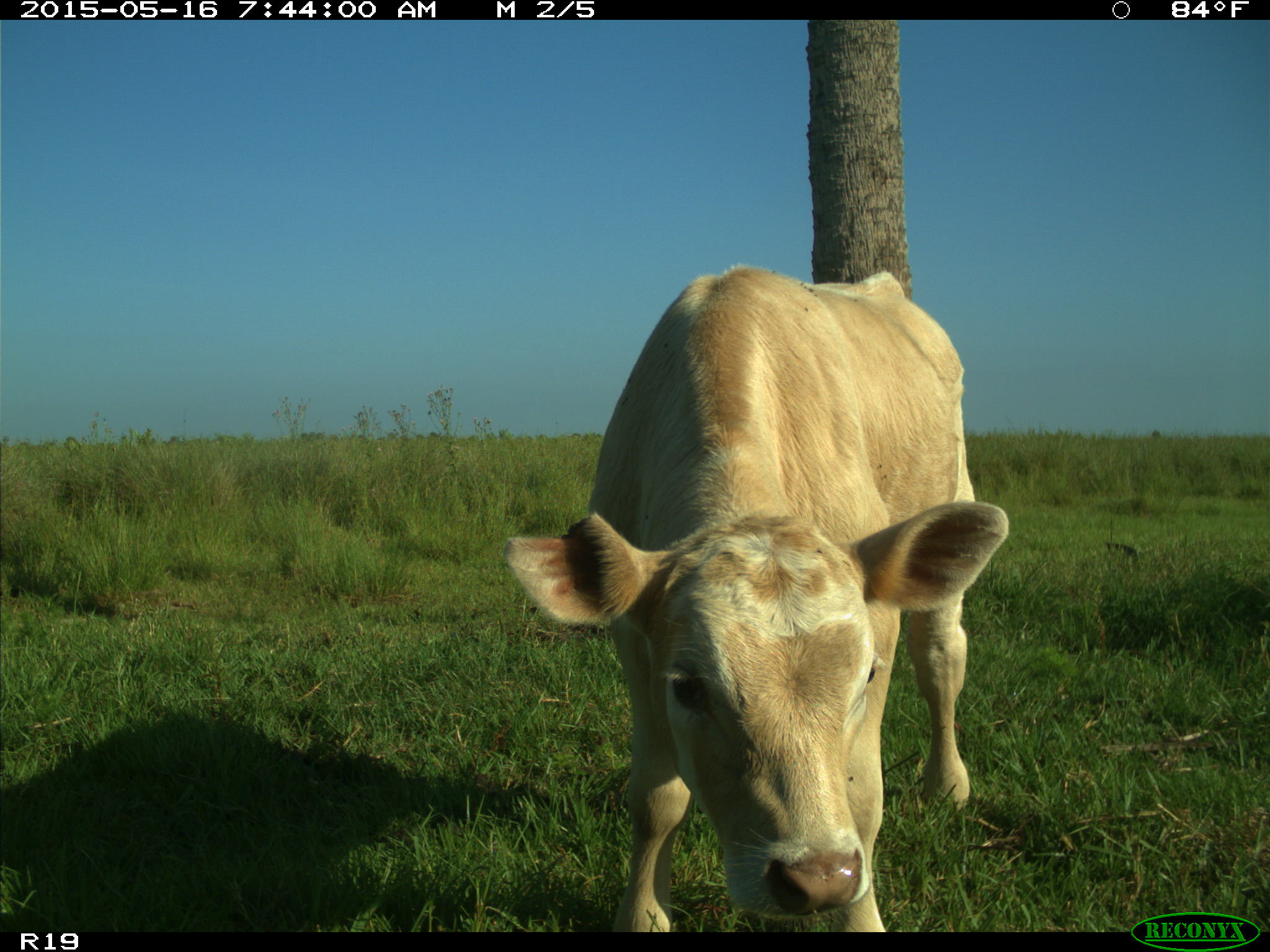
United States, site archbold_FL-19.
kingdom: Animalia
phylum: Chordata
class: Mammalia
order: Artiodactyla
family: Bovidae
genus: Bos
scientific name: Bos taurus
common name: domestic cow